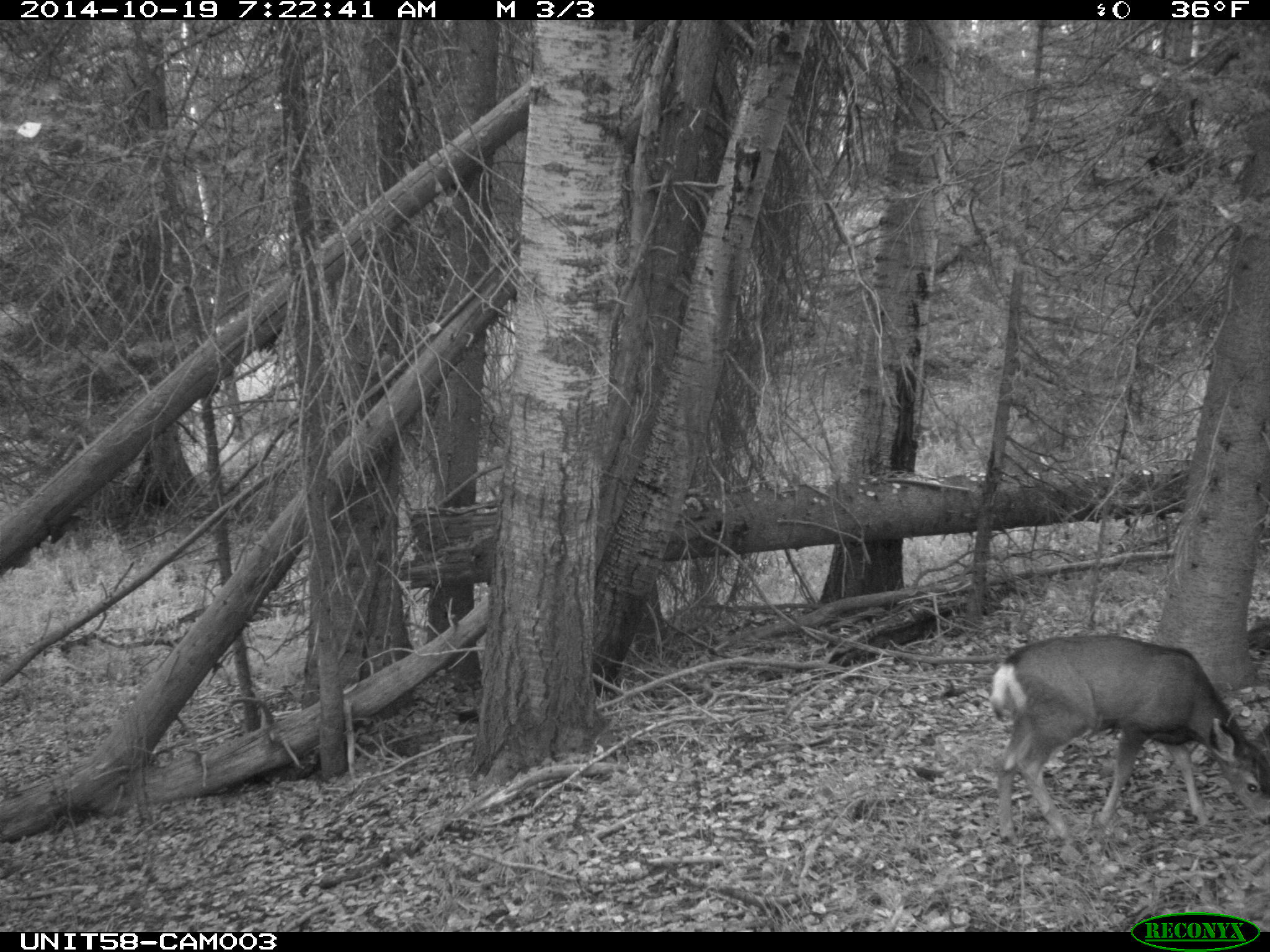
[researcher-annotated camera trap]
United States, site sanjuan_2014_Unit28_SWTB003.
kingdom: Animalia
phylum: Chordata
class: Mammalia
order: Artiodactyla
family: Cervidae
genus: Odocoileus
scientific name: Odocoileus hemionus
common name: mule deer